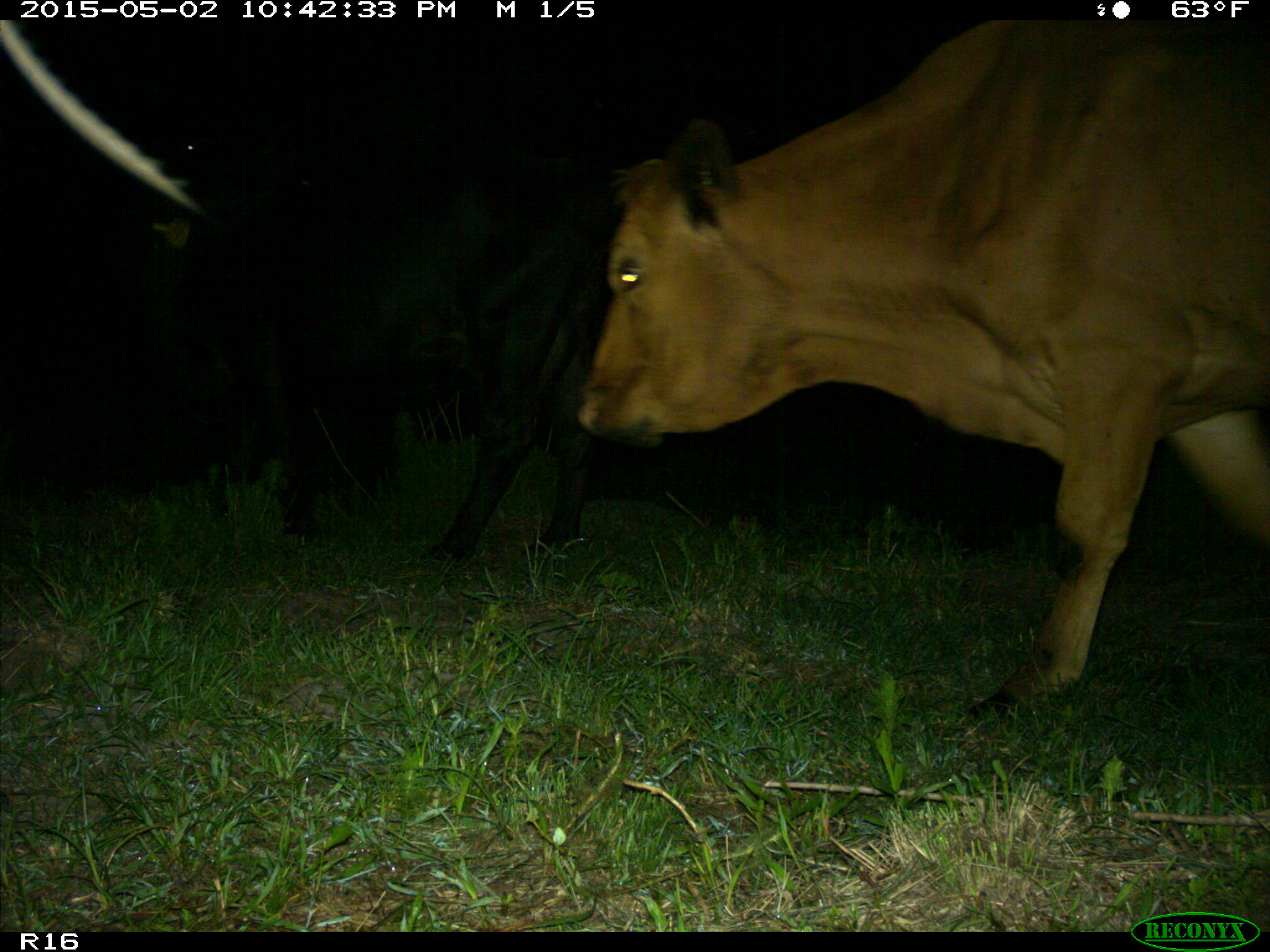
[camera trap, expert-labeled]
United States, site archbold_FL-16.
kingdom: Animalia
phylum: Chordata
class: Mammalia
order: Artiodactyla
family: Bovidae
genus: Bos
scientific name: Bos taurus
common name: domestic cow